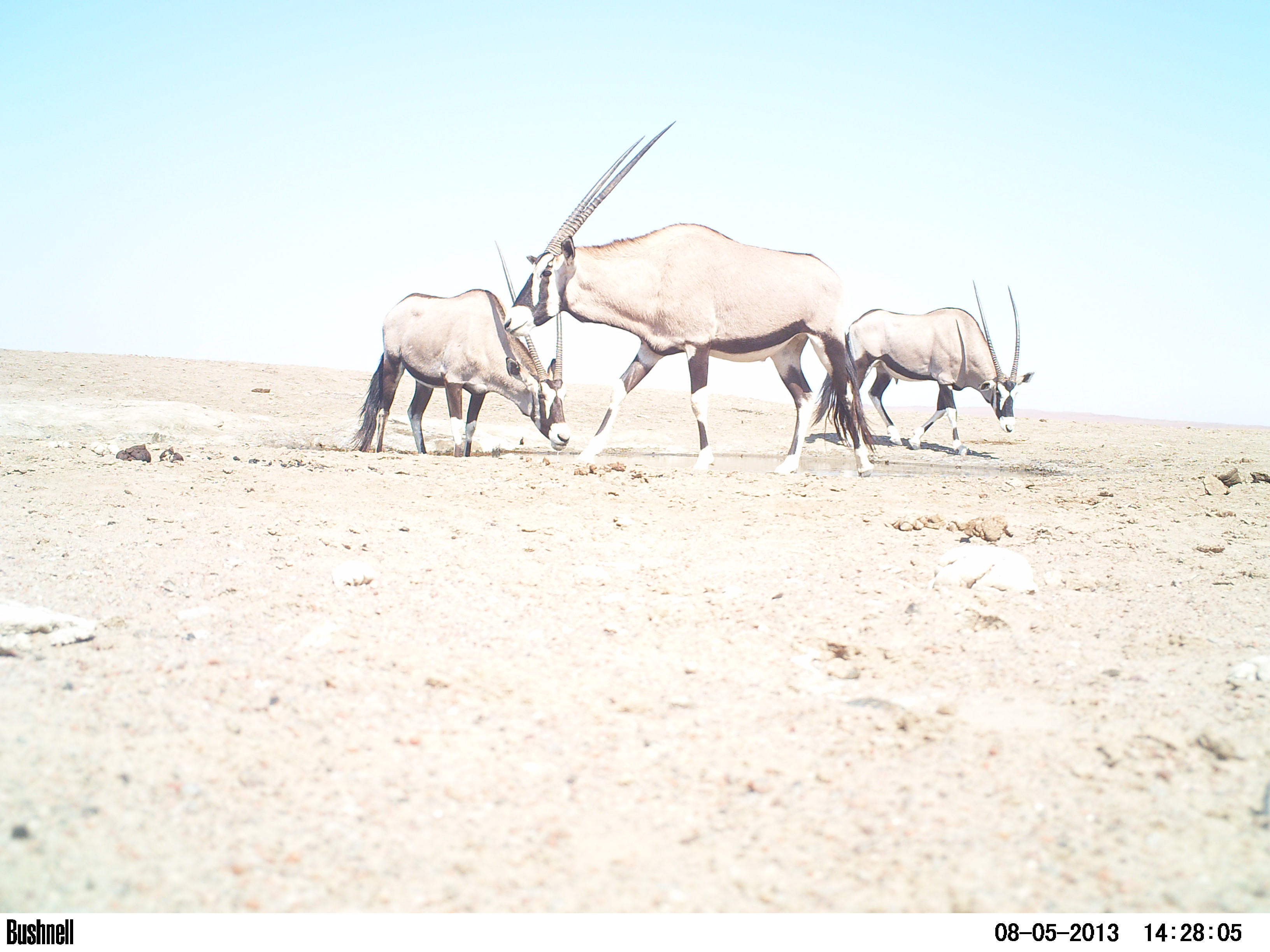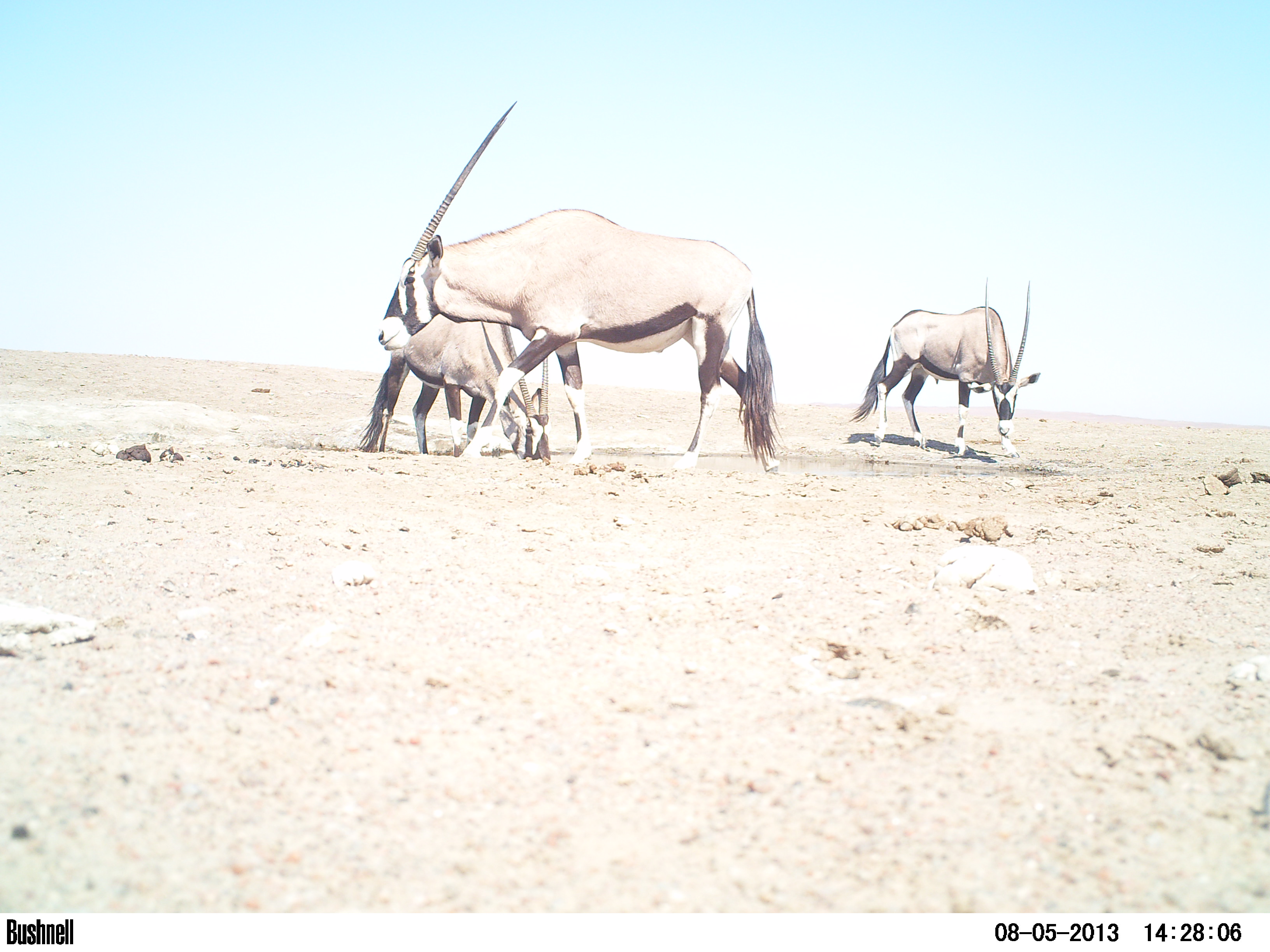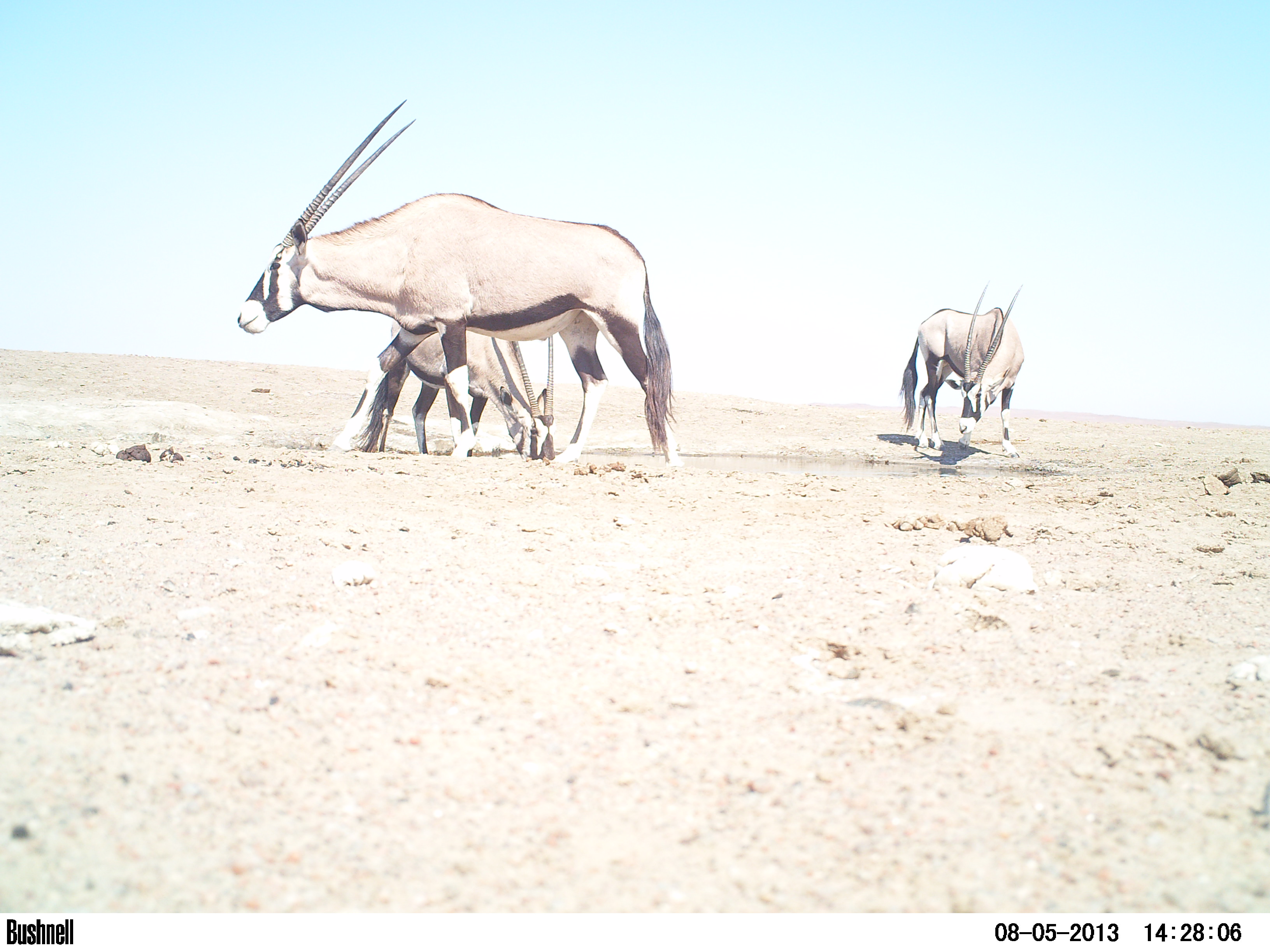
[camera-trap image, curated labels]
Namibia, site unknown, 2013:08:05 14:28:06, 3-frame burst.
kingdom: Animalia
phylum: Chordata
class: Mammalia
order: Artiodactyla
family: Bovidae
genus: Oryx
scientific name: Oryx gazella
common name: gemsbok